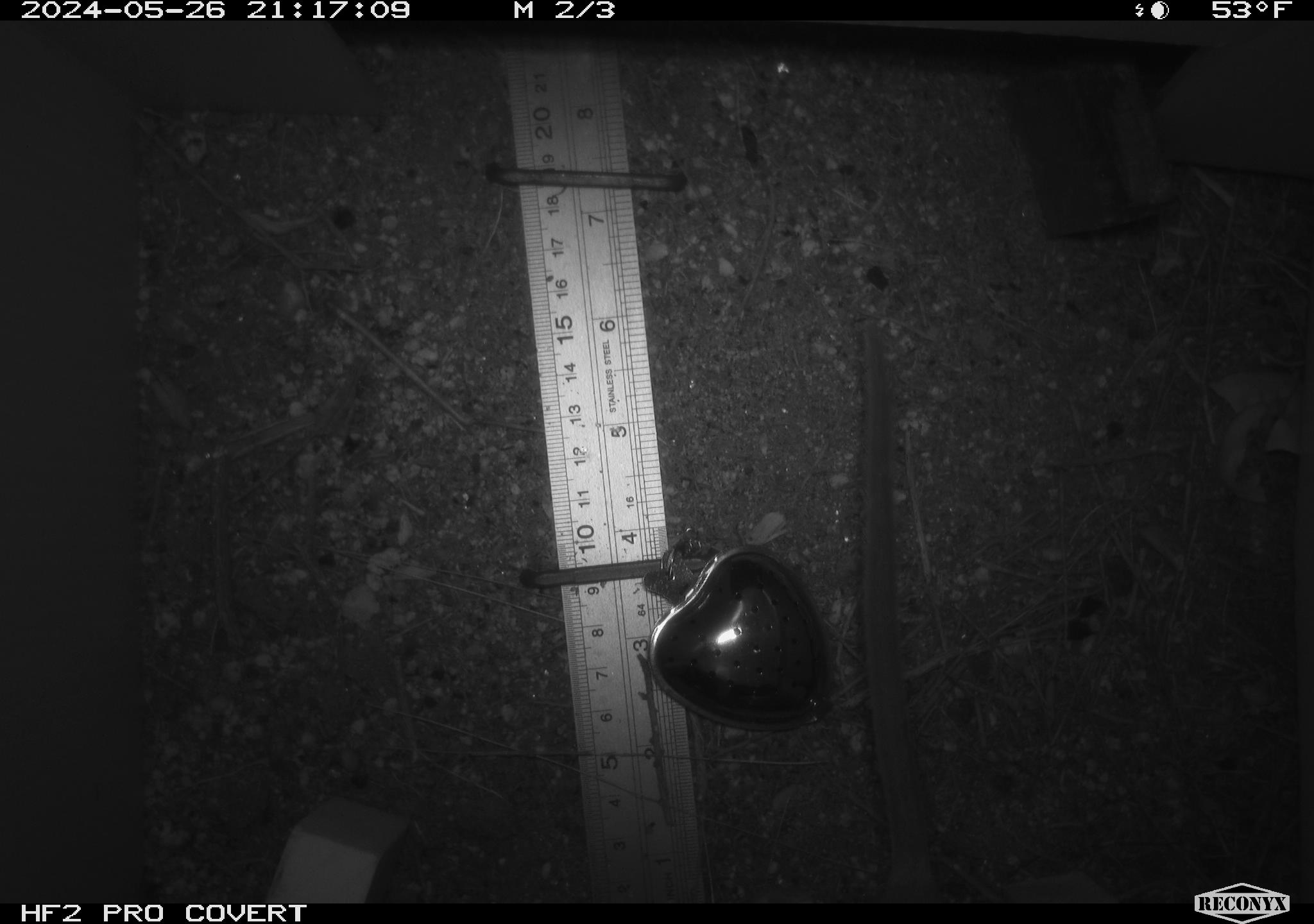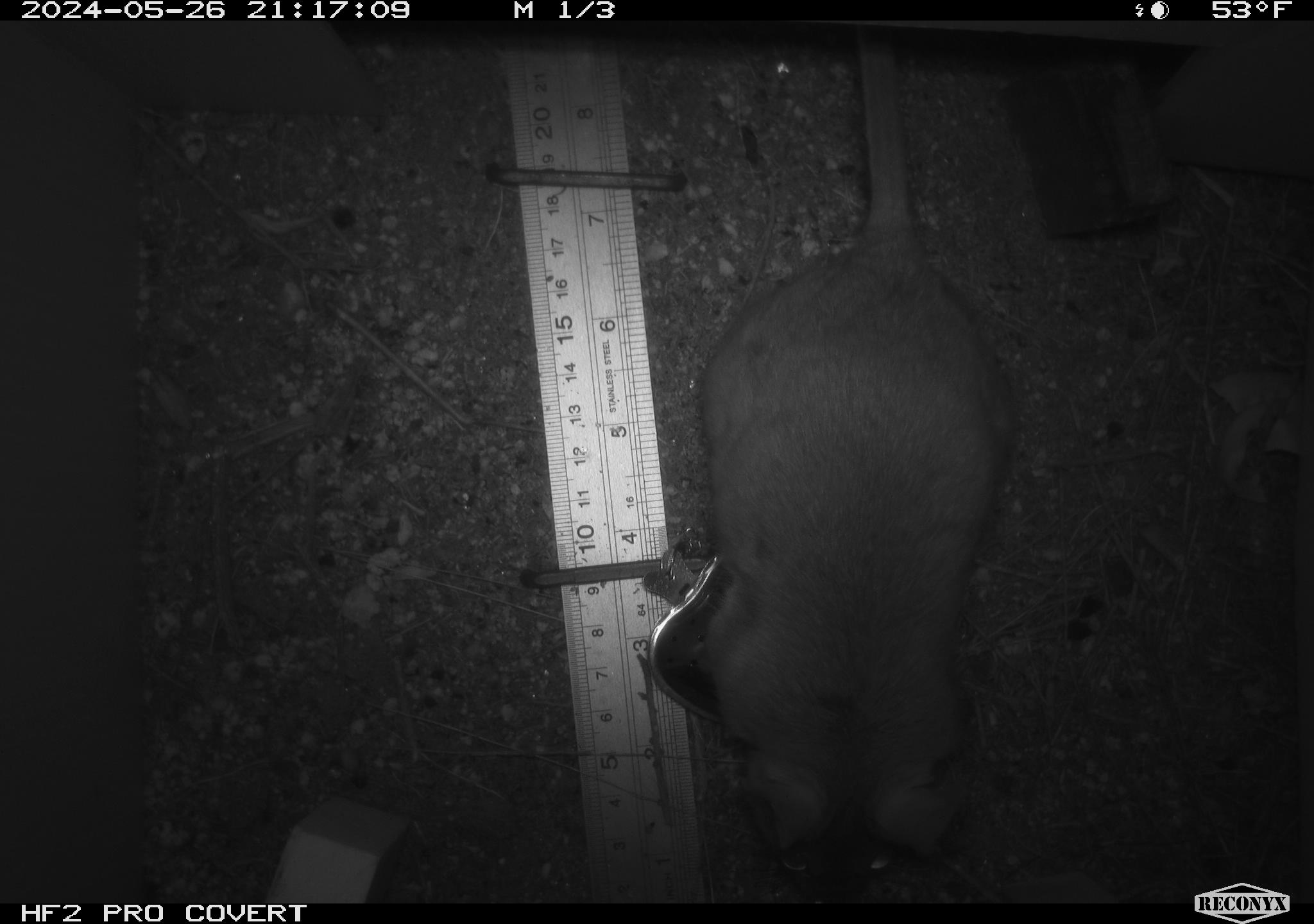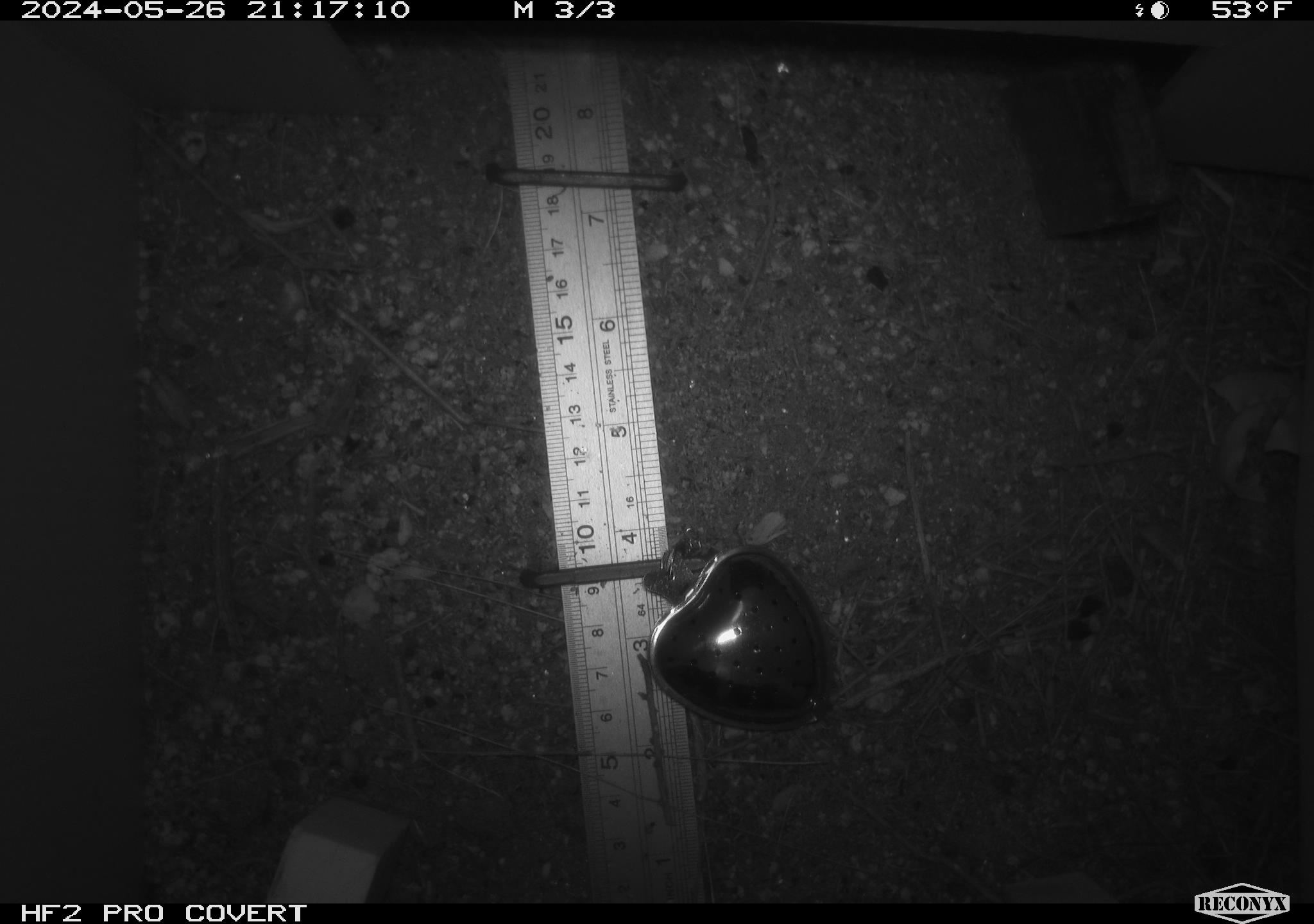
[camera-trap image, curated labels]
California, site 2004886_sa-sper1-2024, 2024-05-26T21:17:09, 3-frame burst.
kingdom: Animalia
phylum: Chordata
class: Mammalia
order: Rodentia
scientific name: Rodentia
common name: woodrat or rat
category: woodrat or rat species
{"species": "woodrat or rat species (woodrat or rat) (Rodentia)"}